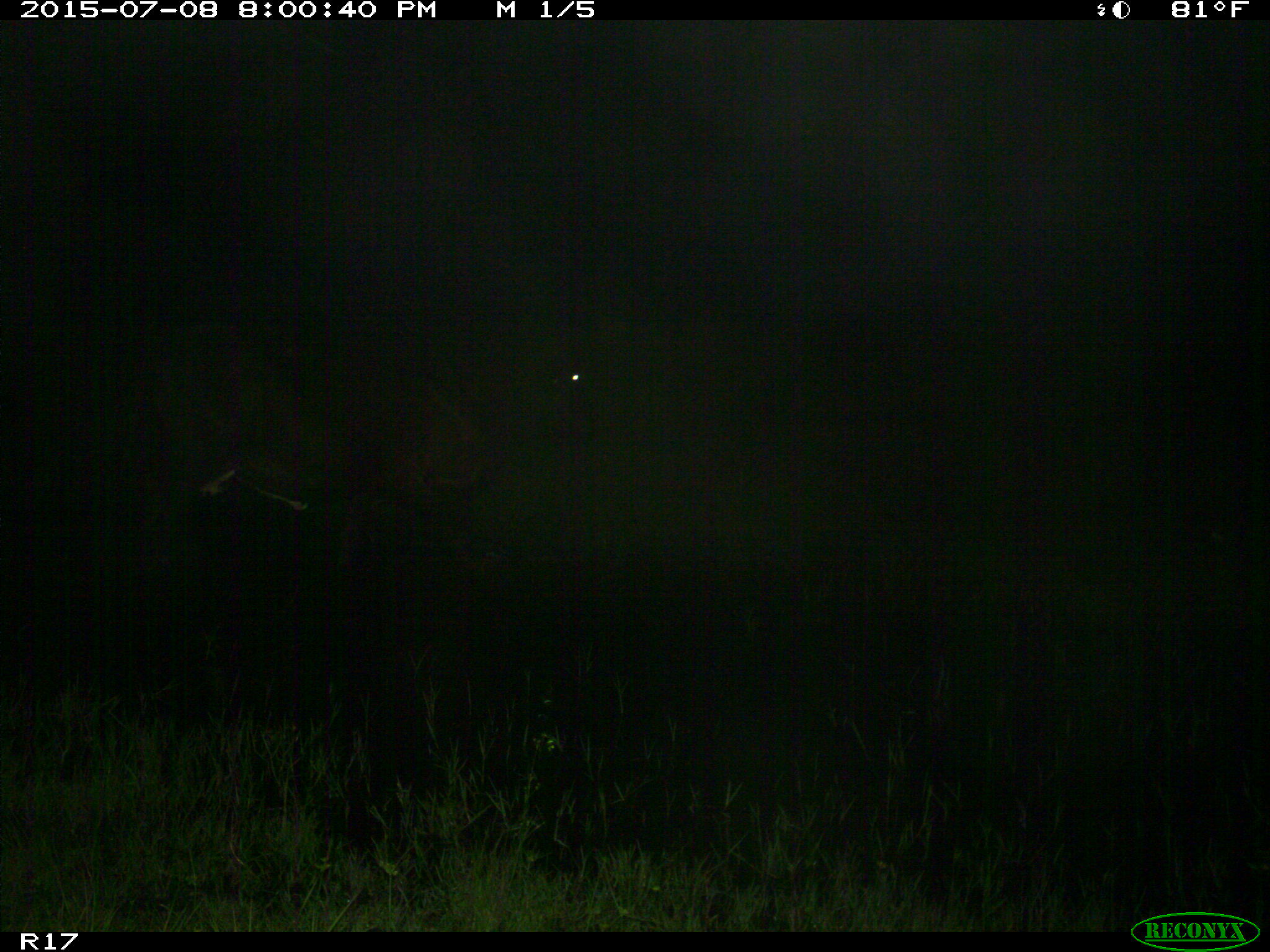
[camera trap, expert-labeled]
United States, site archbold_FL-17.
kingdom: Animalia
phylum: Chordata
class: Mammalia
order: Artiodactyla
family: Bovidae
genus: Bos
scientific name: Bos taurus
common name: domestic cow